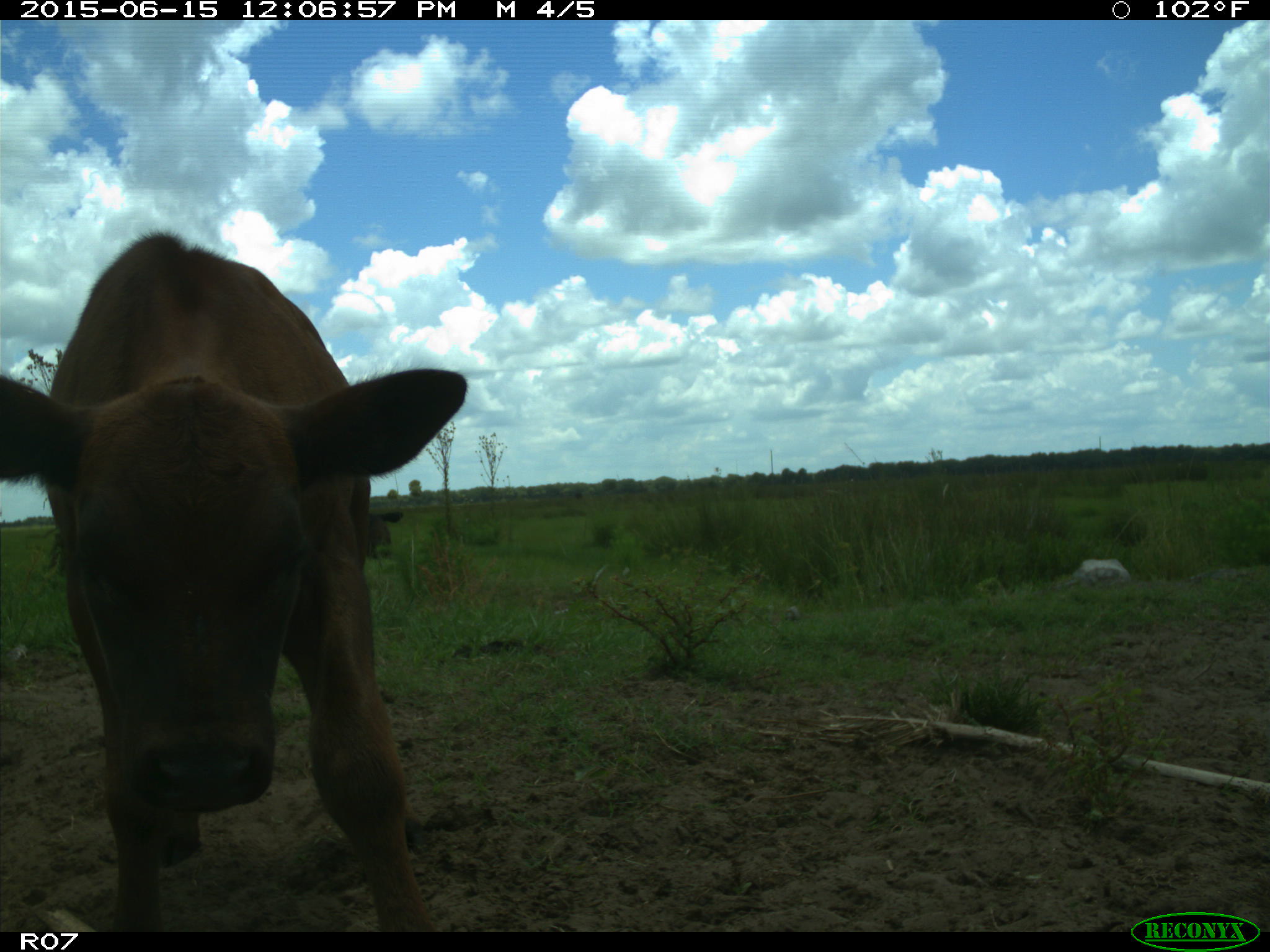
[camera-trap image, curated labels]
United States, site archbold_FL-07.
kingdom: Animalia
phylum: Chordata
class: Mammalia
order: Artiodactyla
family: Bovidae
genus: Bos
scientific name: Bos taurus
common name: domestic cow